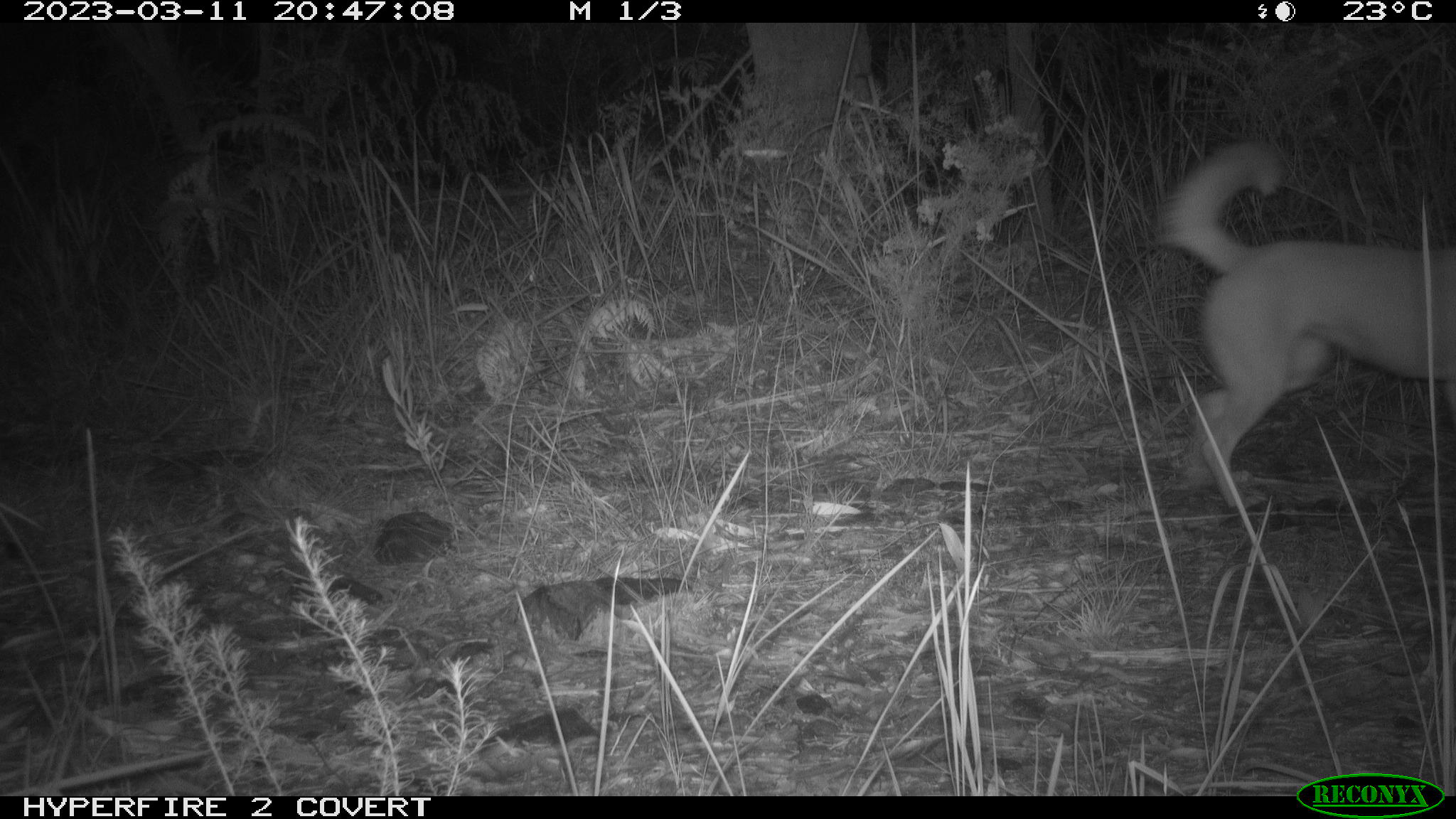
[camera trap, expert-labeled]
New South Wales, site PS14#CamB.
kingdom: Animalia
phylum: Chordata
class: Mammalia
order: Carnivora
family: Canidae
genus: Canis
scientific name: Canis familiaris dingo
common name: dingo